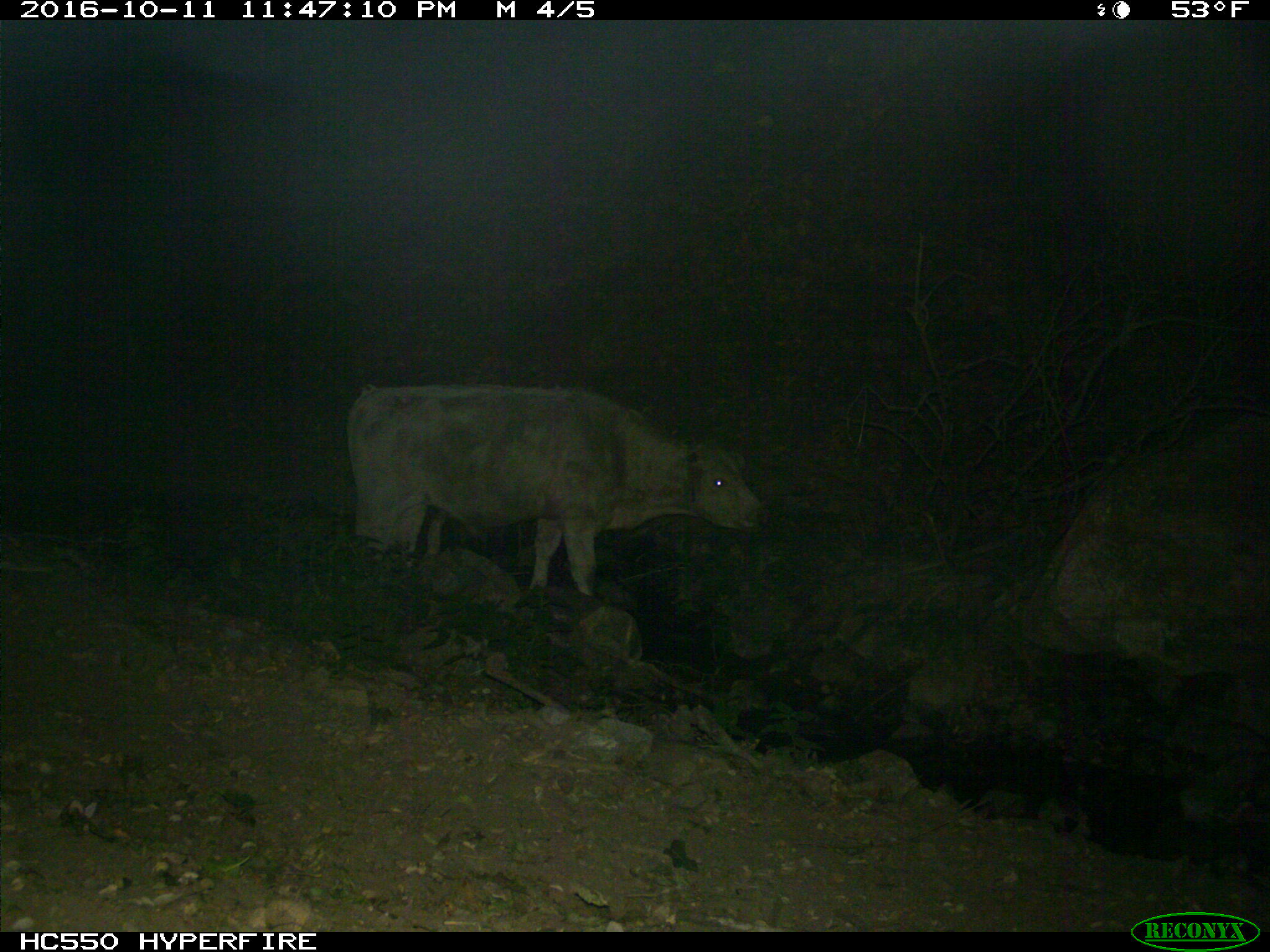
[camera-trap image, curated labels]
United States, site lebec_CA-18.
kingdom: Animalia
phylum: Chordata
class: Mammalia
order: Artiodactyla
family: Bovidae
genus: Bos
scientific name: Bos taurus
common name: domestic cow